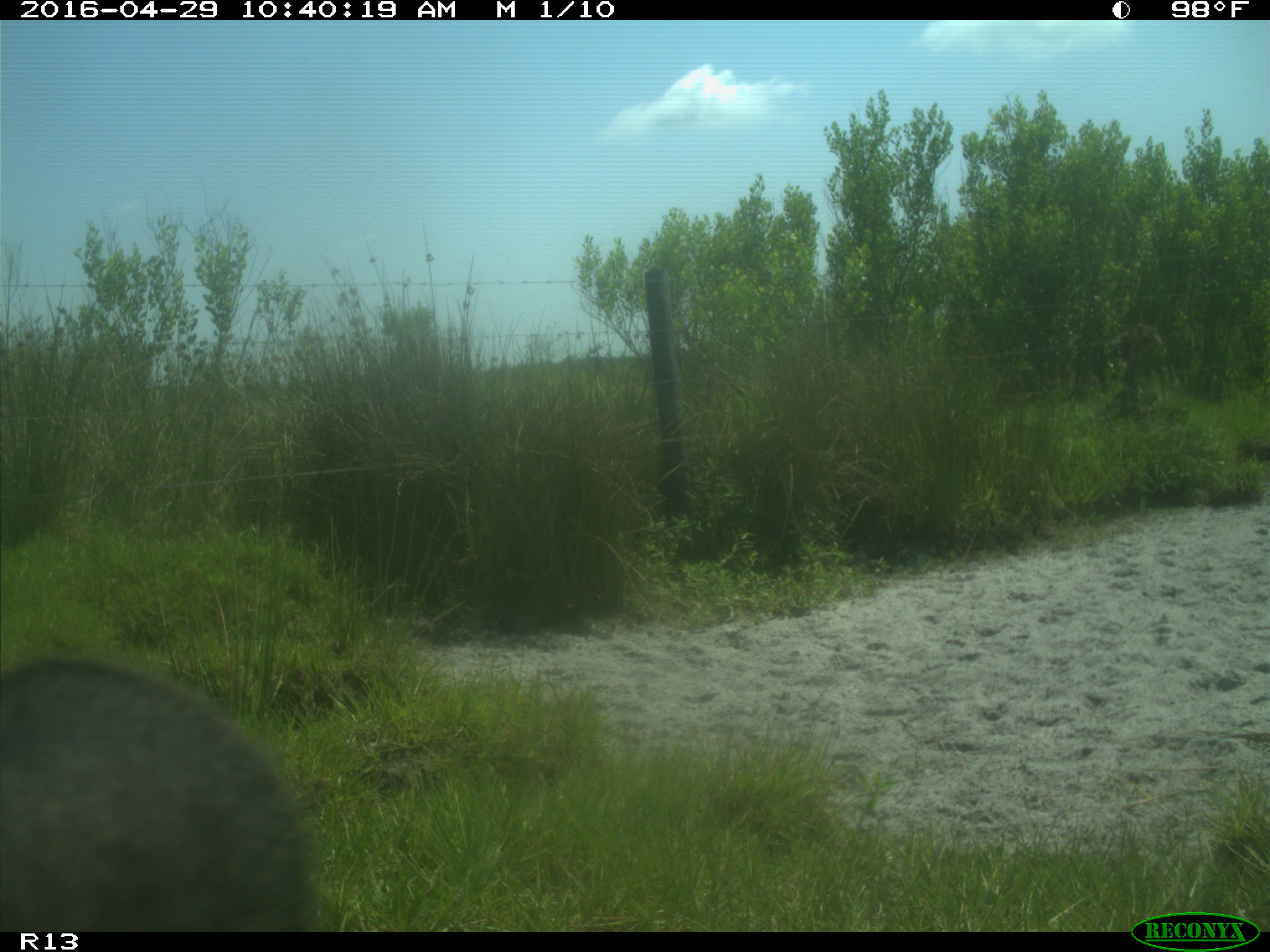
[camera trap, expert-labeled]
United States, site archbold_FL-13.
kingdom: Animalia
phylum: Chordata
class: Mammalia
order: Artiodactyla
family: Bovidae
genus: Bos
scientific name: Bos taurus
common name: domestic cow